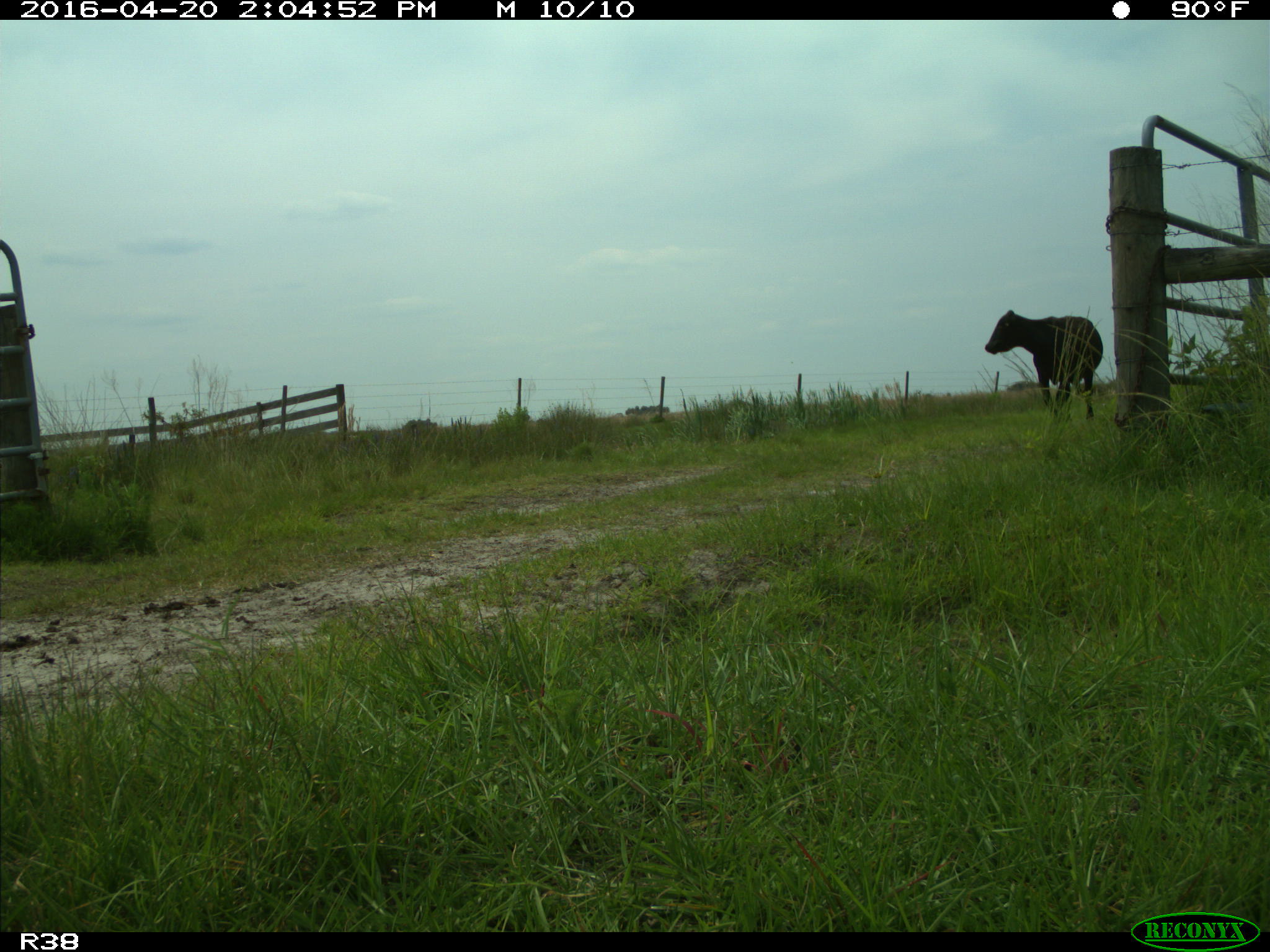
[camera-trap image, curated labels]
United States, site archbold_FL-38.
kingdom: Animalia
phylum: Chordata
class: Mammalia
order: Artiodactyla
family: Bovidae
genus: Bos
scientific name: Bos taurus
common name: domestic cow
Bos taurus (domestic cow).